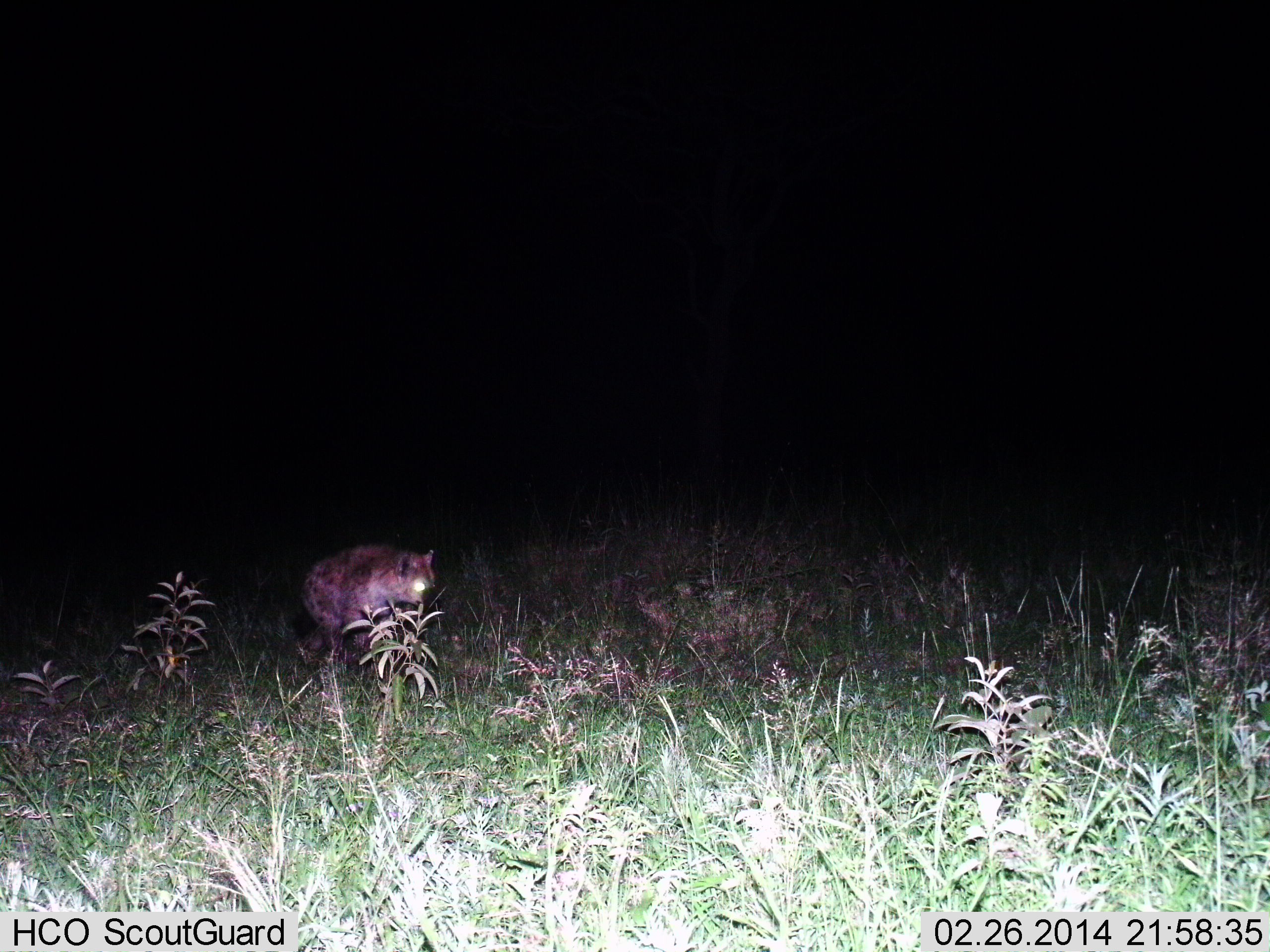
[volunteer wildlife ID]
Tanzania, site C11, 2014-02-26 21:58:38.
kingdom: Animalia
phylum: Chordata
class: Mammalia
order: Carnivora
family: Hyaenidae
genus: Crocuta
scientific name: Crocuta crocuta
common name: spotted hyena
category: hyenaspotted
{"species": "hyenaspotted (spotted hyena) (Crocuta crocuta)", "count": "1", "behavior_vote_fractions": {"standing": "70%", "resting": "0%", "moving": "30%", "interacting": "0%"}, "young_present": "0%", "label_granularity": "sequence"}